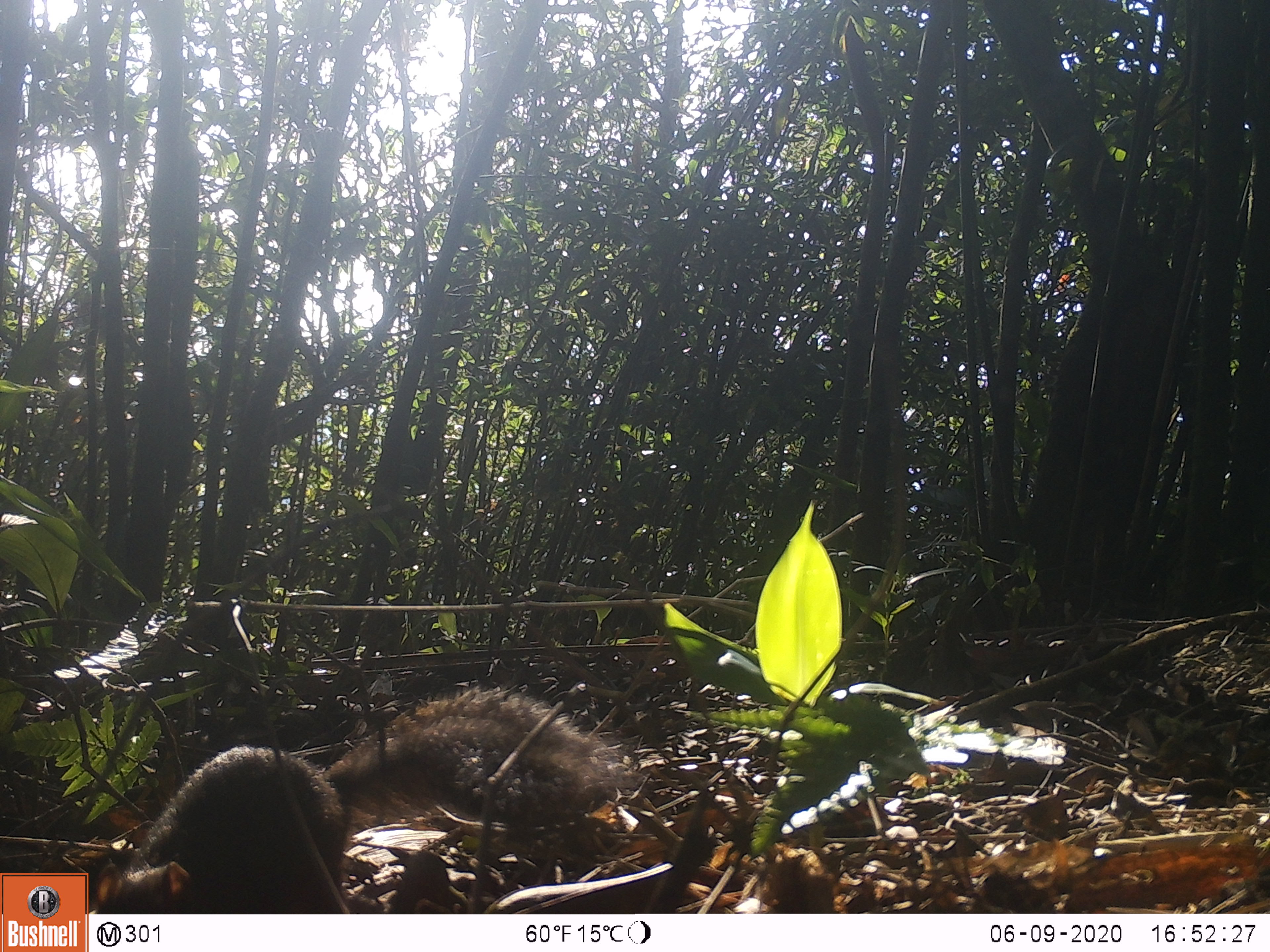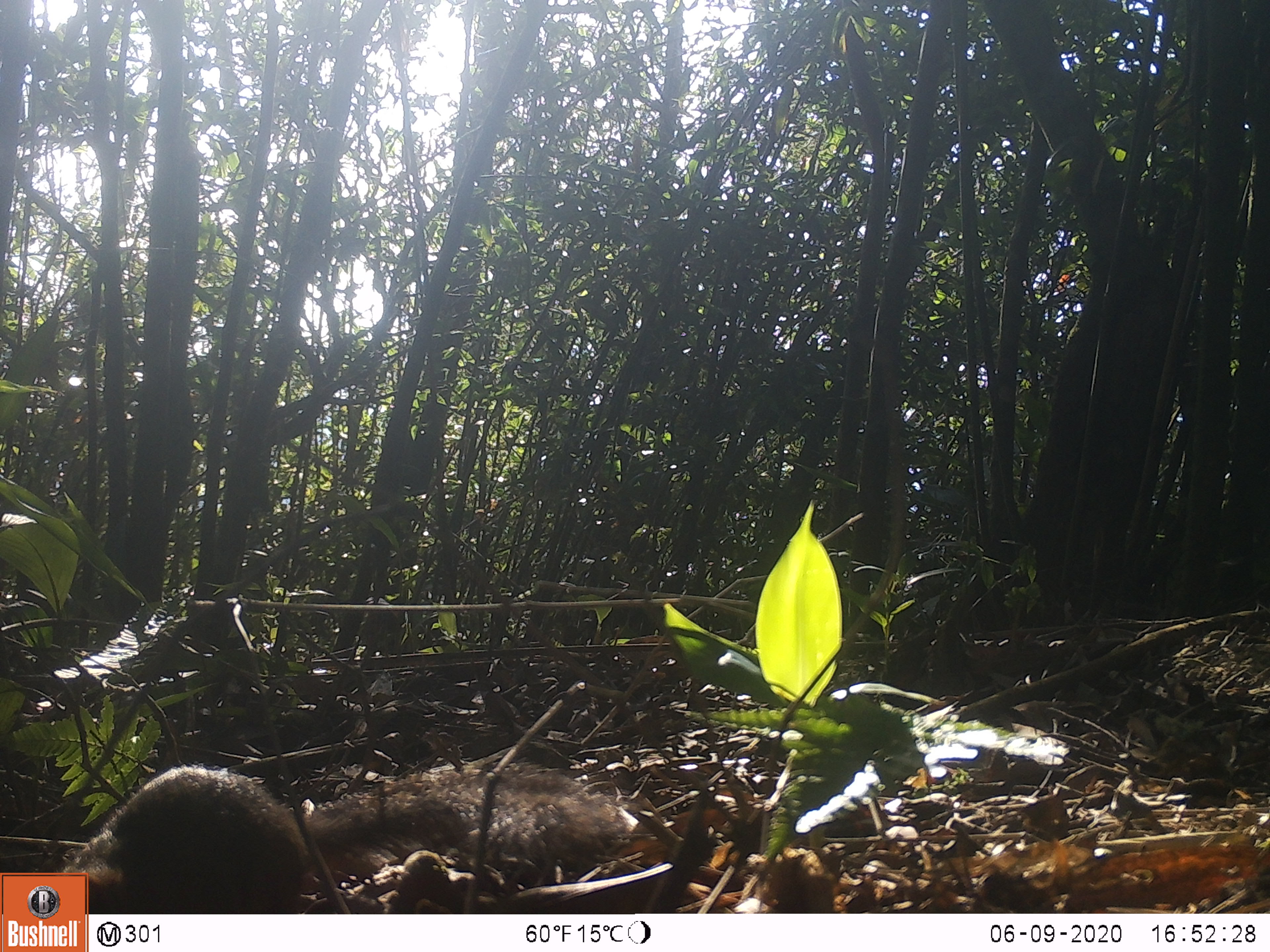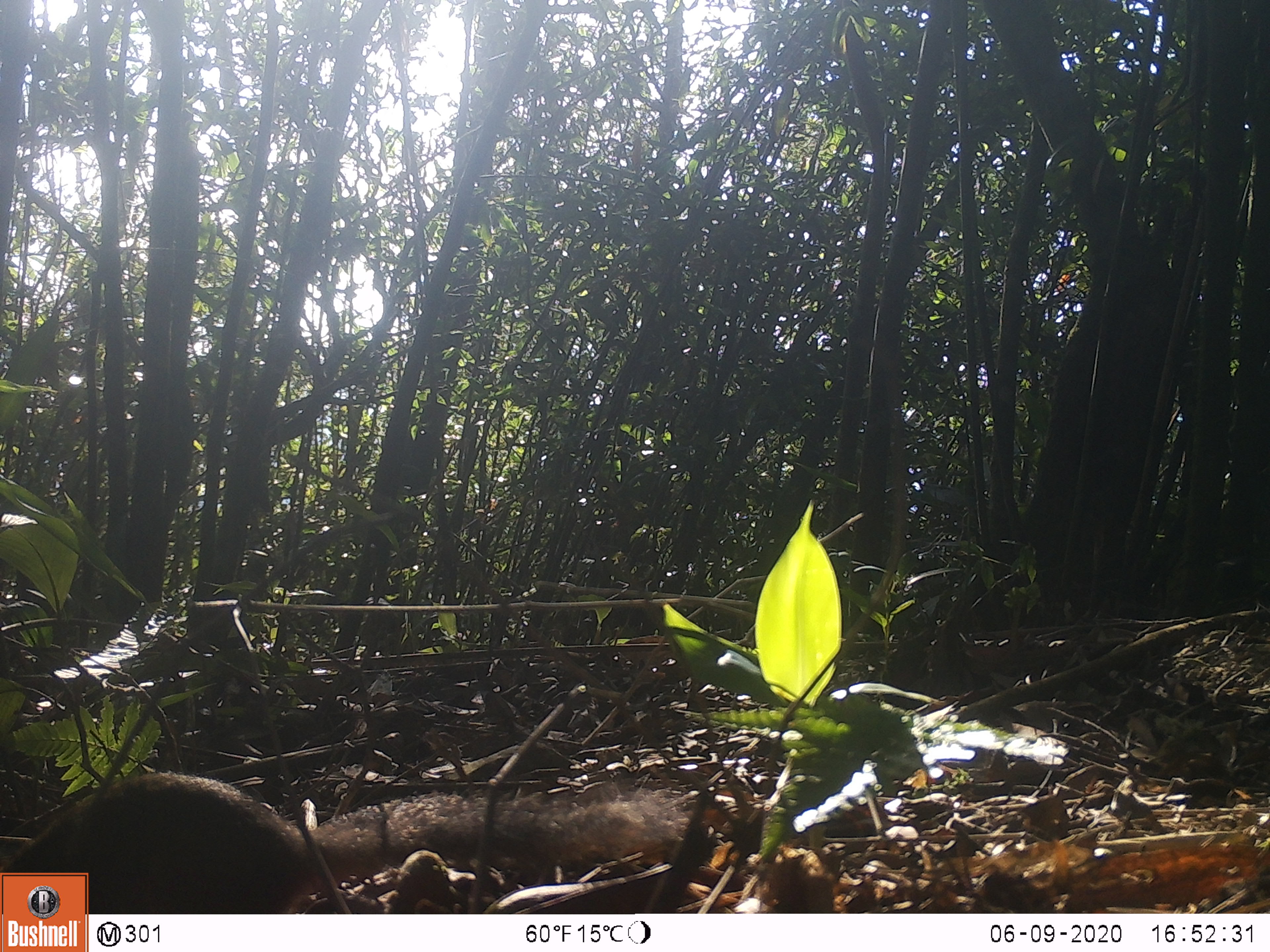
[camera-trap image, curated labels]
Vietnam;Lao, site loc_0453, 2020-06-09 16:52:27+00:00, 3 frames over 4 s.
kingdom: Animalia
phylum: Chordata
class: Mammalia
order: Rodentia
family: Sciuridae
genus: Dremomys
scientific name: Dremomys rufigenis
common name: red-cheeked squirrel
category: red cheeked squirrel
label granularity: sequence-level